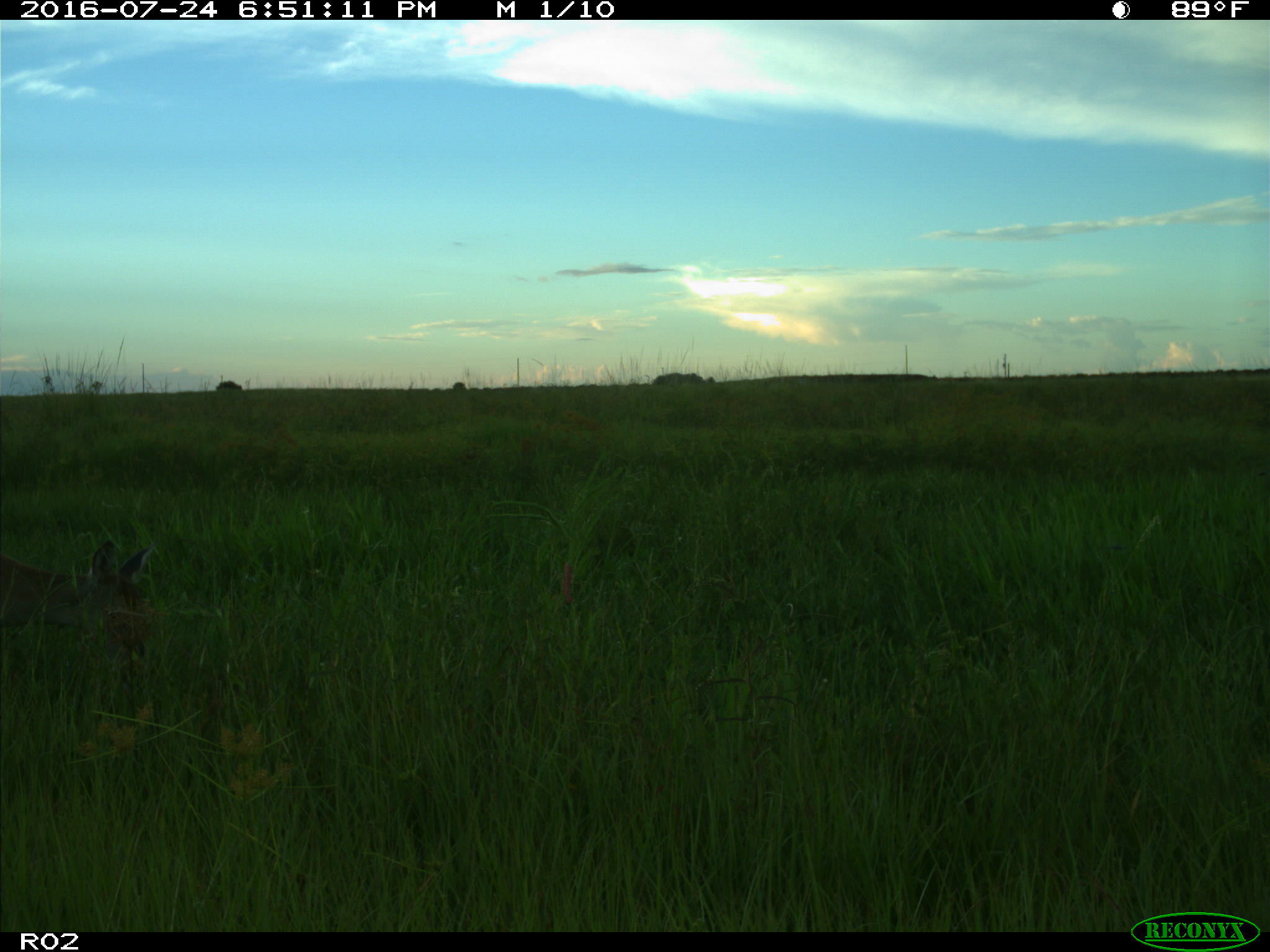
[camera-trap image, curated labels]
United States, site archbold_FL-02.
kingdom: Animalia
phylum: Chordata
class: Mammalia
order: Artiodactyla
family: Cervidae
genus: Odocoileus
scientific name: Odocoileus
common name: deer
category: unidentified deer